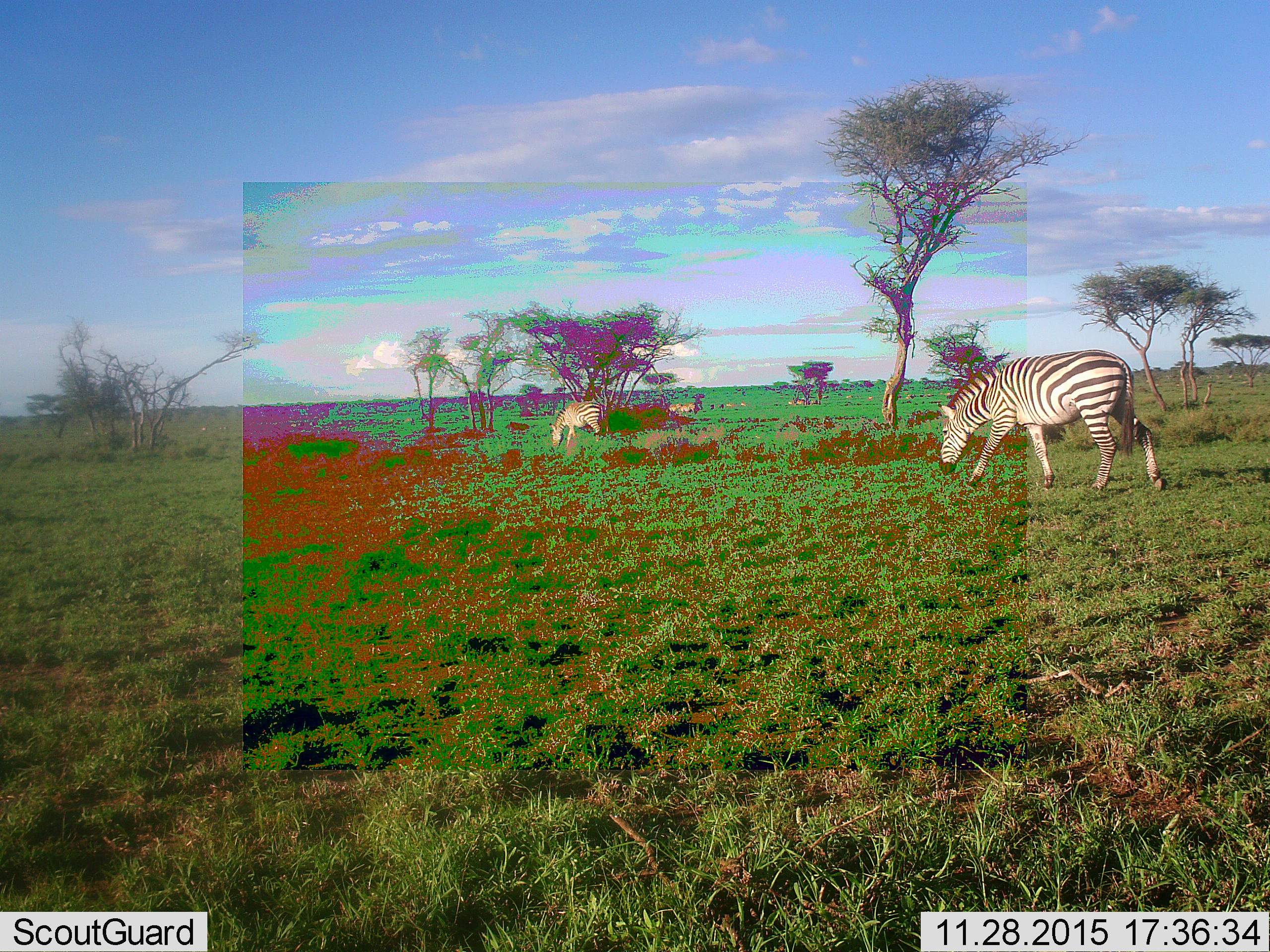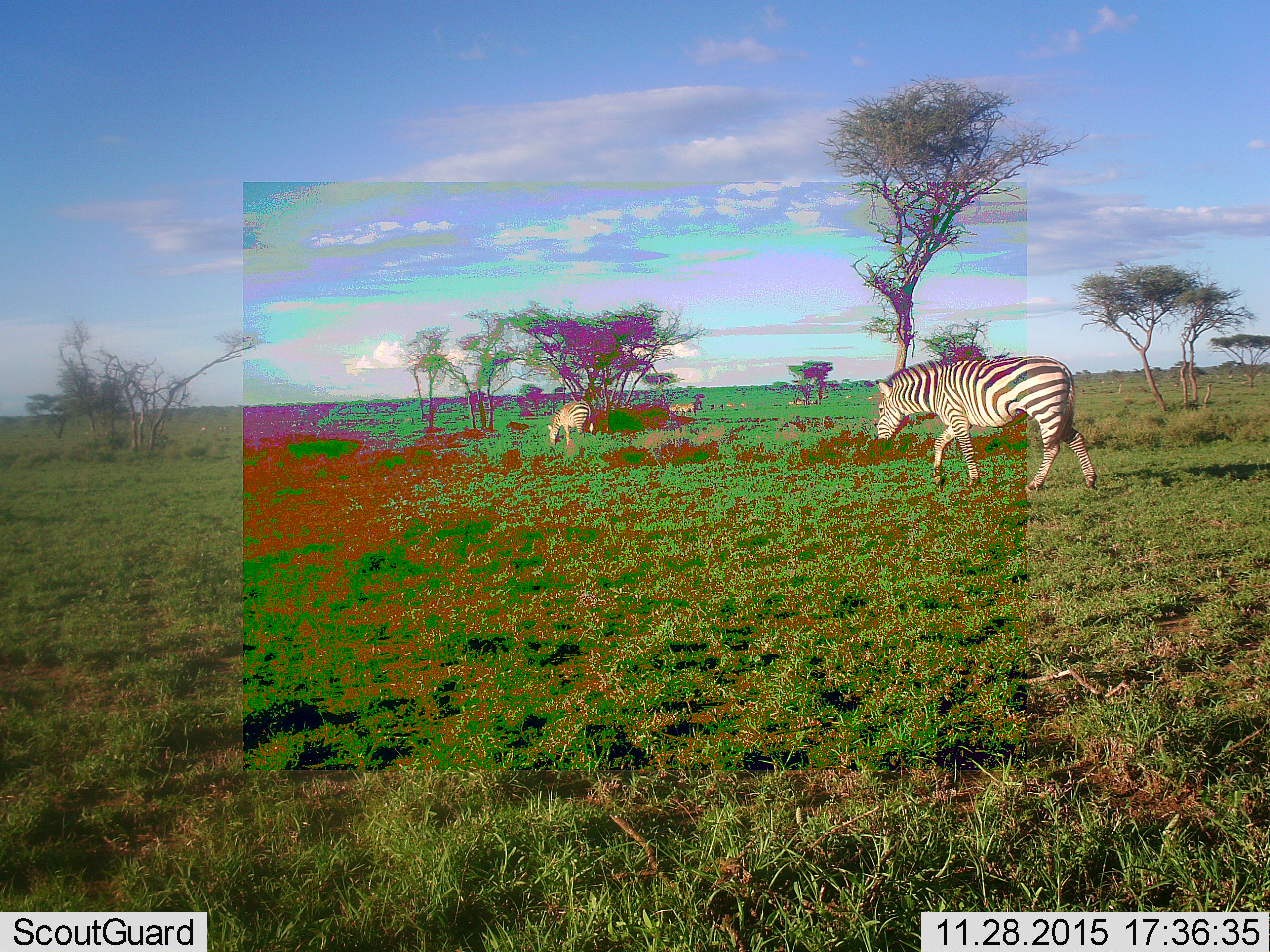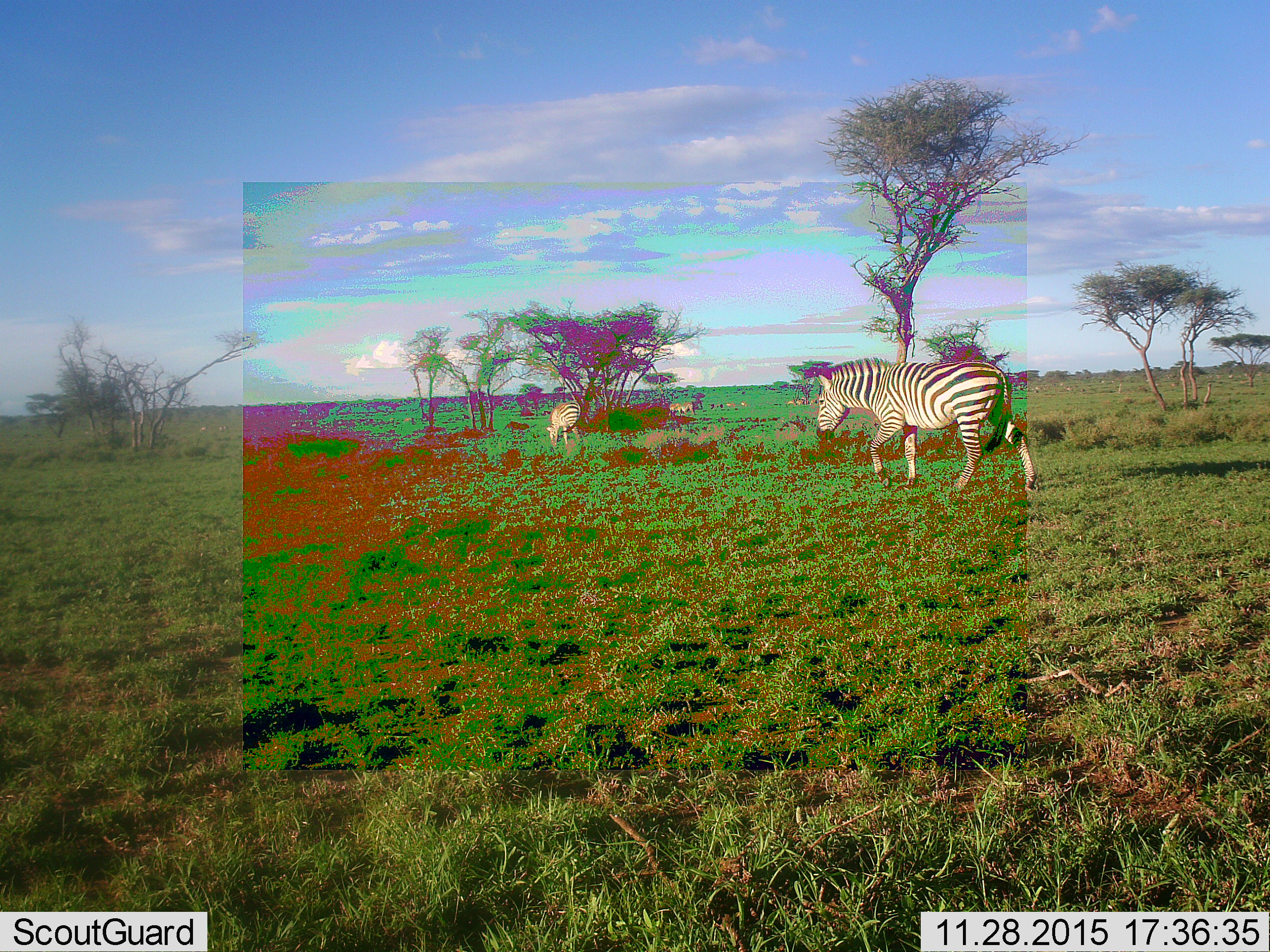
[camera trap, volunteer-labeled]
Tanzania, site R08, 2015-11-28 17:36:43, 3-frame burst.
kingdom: Animalia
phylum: Chordata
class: Mammalia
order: Perissodactyla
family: Equidae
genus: Equus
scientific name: Equus quagga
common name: plains zebra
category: zebra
Zebra (plains zebra) (Equus quagga), count 2. Behavior (volunteer vote fractions): standing 0%, resting 0%, moving 38%, interacting 0%. Young present (vote fraction): 0%. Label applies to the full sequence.